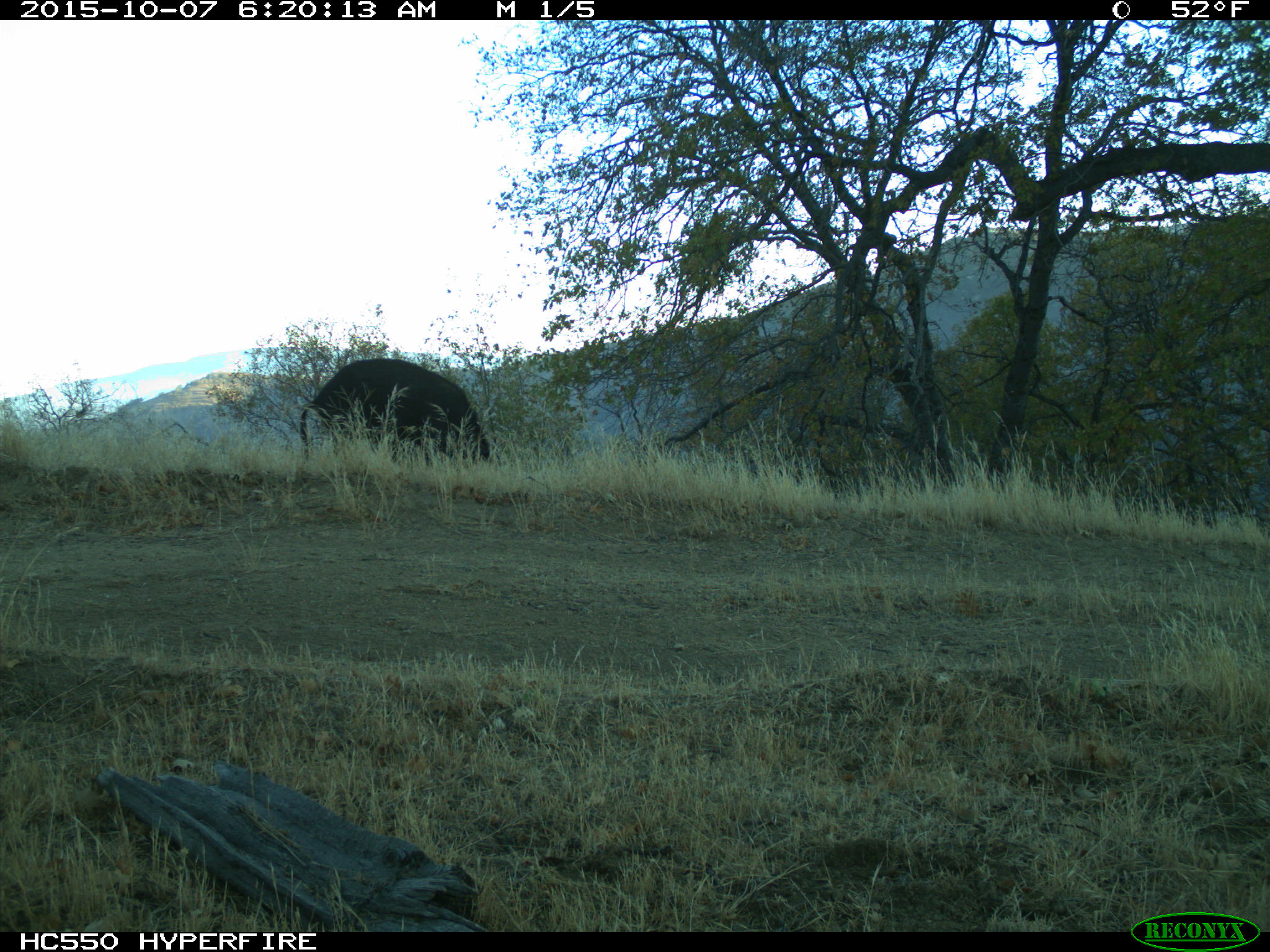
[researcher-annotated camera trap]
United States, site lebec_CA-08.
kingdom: Animalia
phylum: Chordata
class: Mammalia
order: Artiodactyla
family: Suidae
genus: Sus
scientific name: Sus scrofa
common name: wild boar